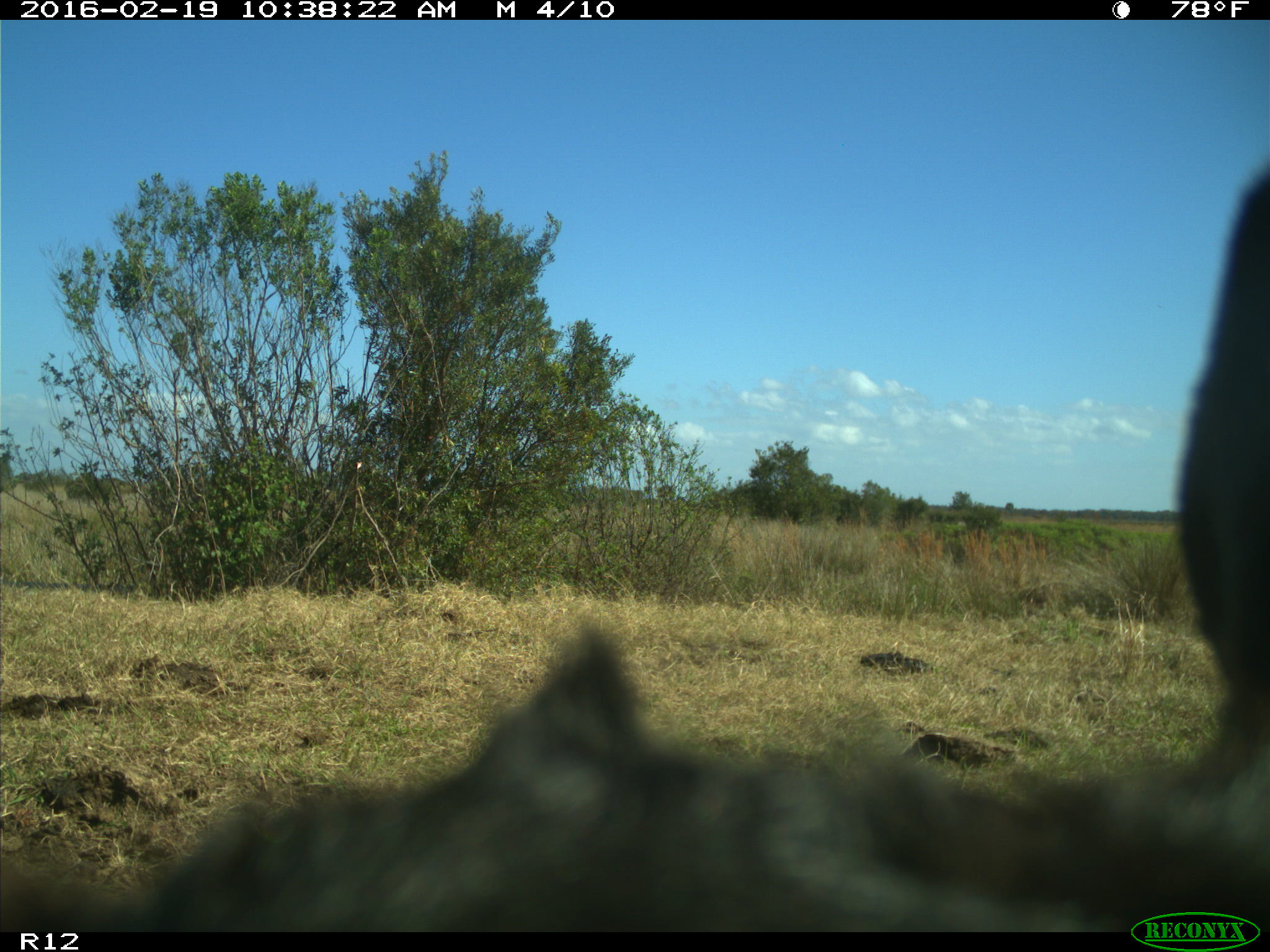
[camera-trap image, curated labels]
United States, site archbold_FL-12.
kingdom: Animalia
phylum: Chordata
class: Mammalia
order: Artiodactyla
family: Bovidae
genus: Bos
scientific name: Bos taurus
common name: domestic cow